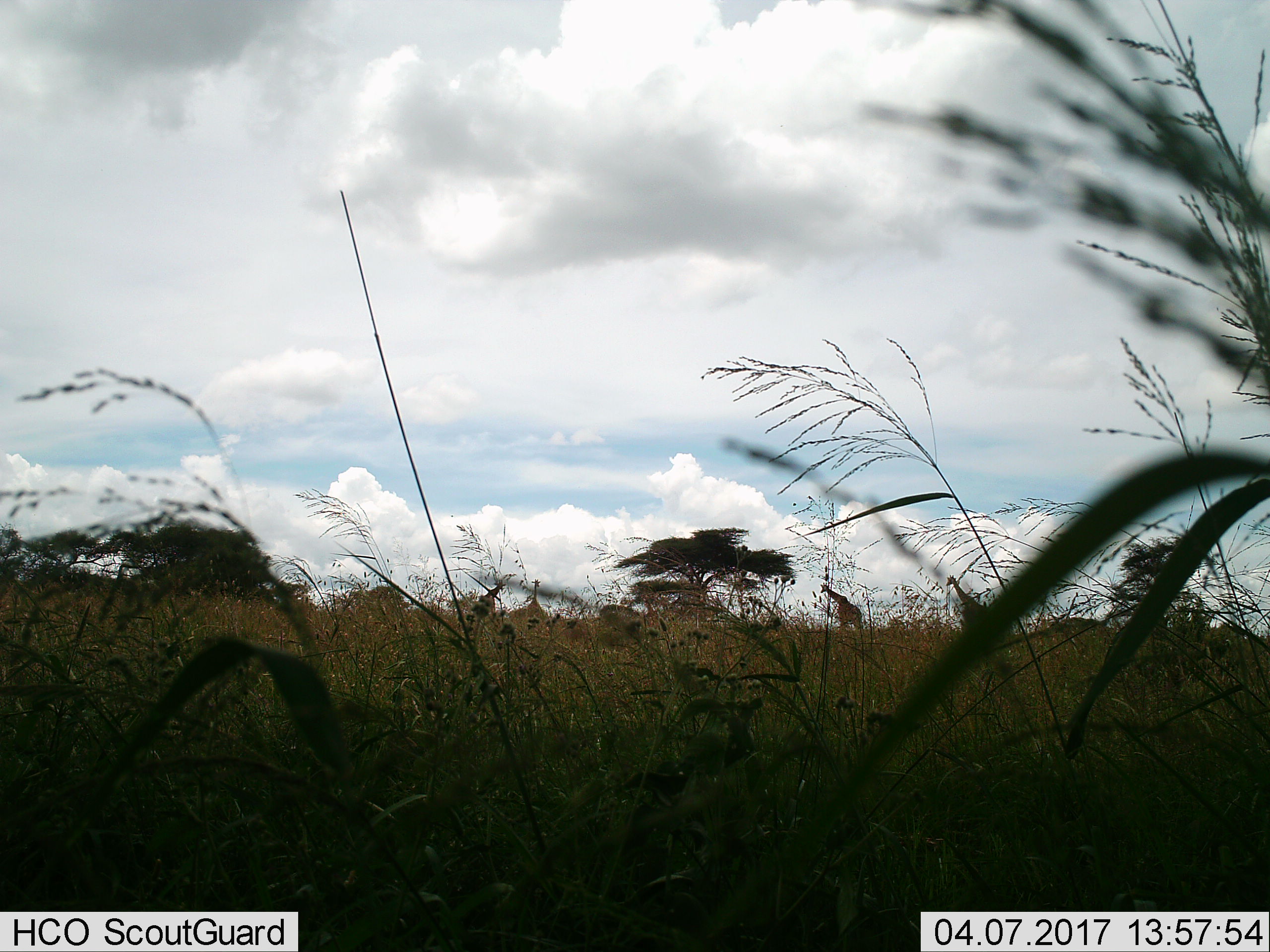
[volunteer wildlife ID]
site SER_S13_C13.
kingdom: Animalia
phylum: Chordata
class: Mammalia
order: Artiodactyla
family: Giraffidae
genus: Giraffa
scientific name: Giraffa camelopardalis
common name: giraffe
Giraffe (Giraffa camelopardalis), count 4. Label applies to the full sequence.